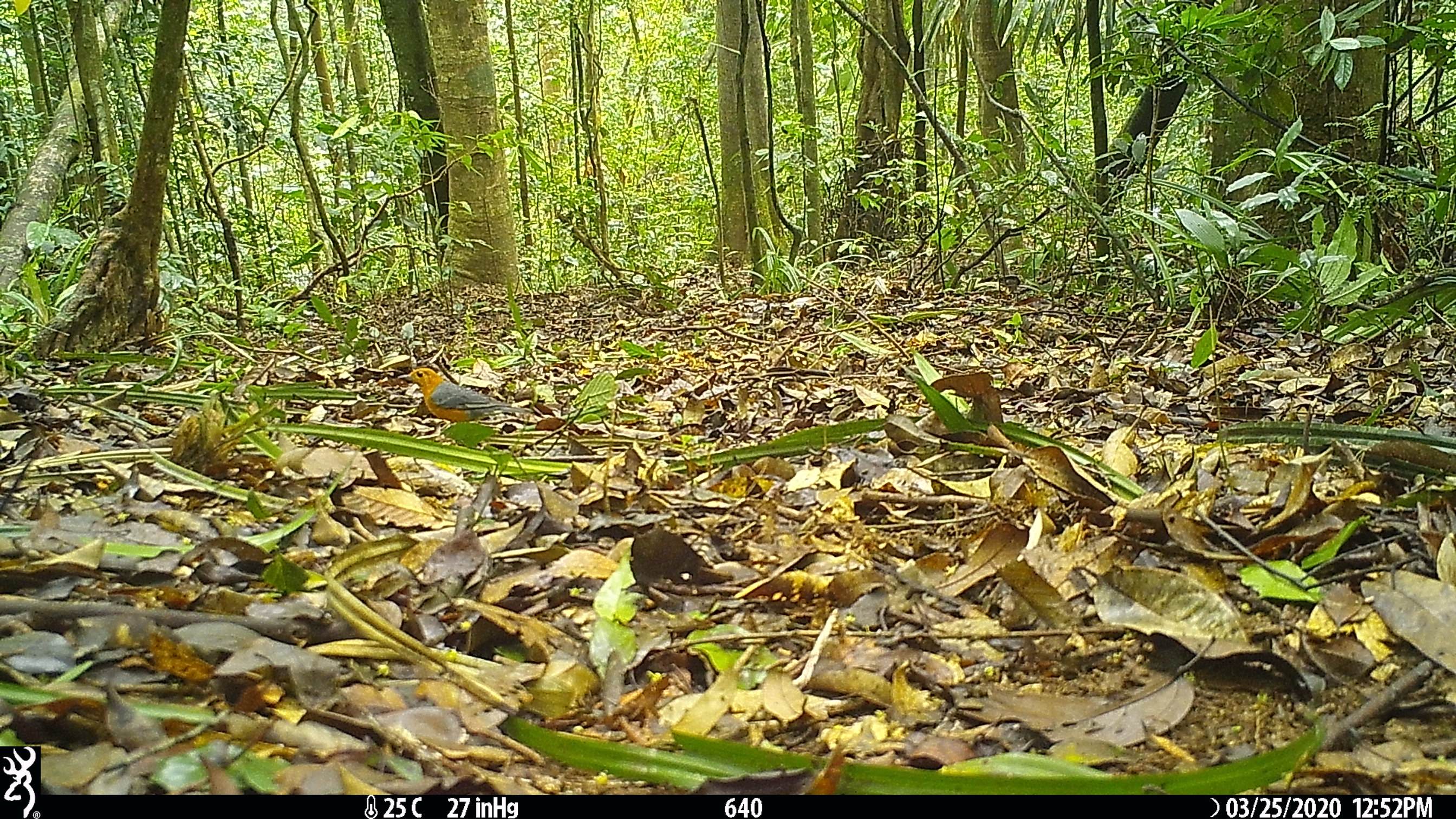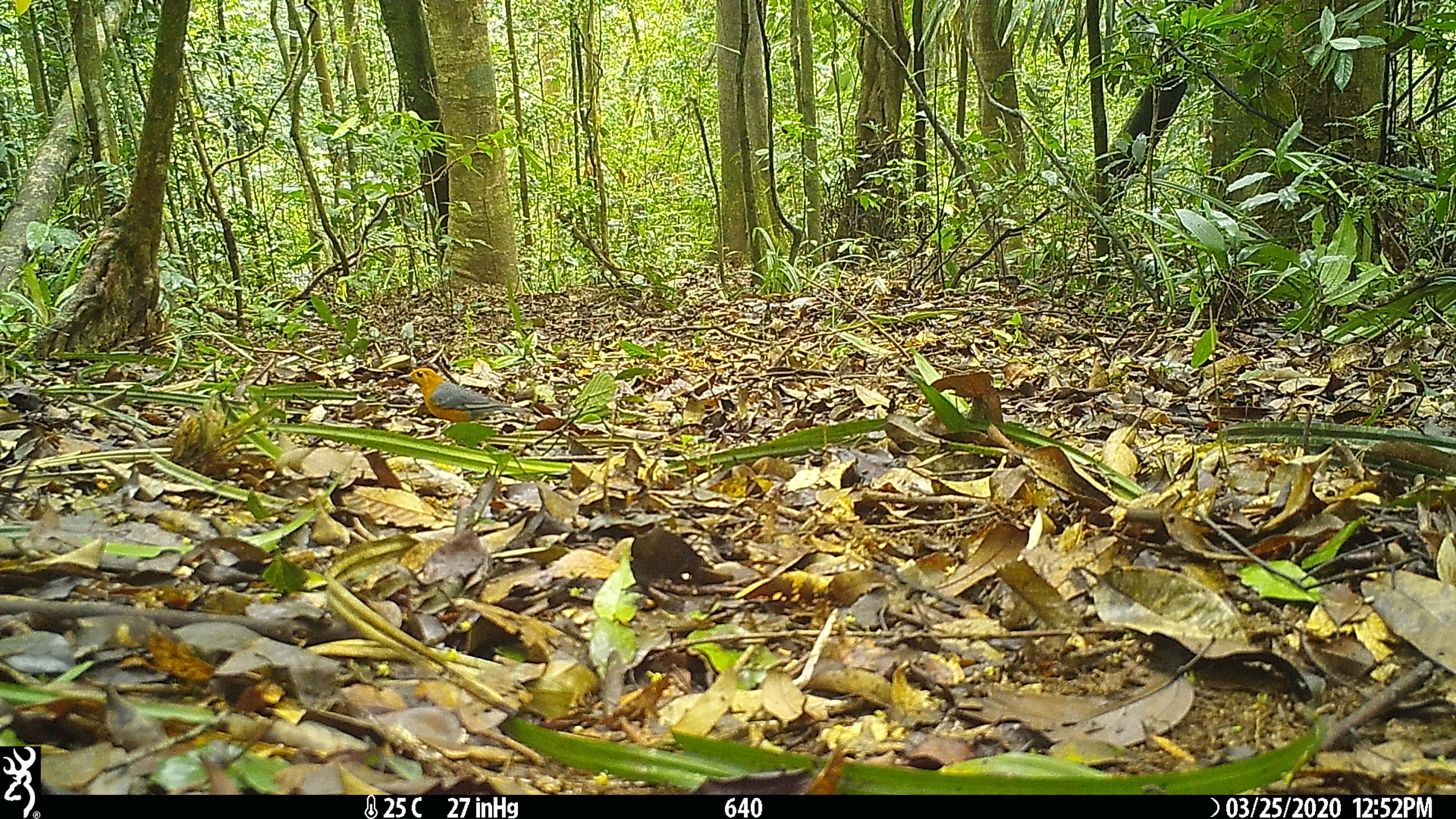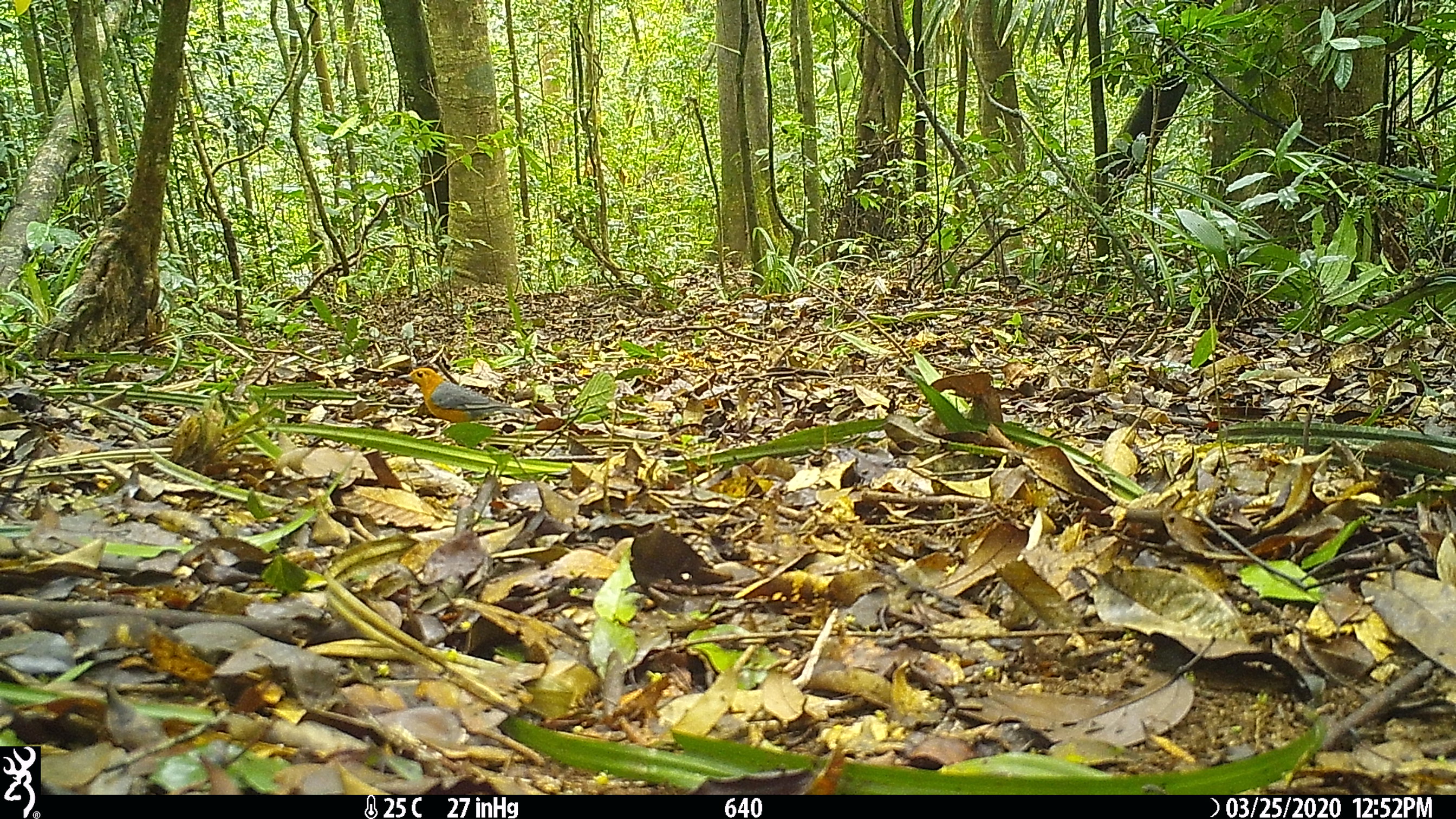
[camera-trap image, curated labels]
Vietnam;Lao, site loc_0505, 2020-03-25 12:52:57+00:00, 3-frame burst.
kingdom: Animalia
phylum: Chordata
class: Aves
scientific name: Aves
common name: bird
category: unidentified bird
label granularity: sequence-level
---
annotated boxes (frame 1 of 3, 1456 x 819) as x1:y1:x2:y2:
unidentified bird: 397:367:527:430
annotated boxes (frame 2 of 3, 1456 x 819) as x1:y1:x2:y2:
unidentified bird: 396:366:533:430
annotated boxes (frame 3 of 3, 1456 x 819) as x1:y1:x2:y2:
unidentified bird: 397:367:530:430